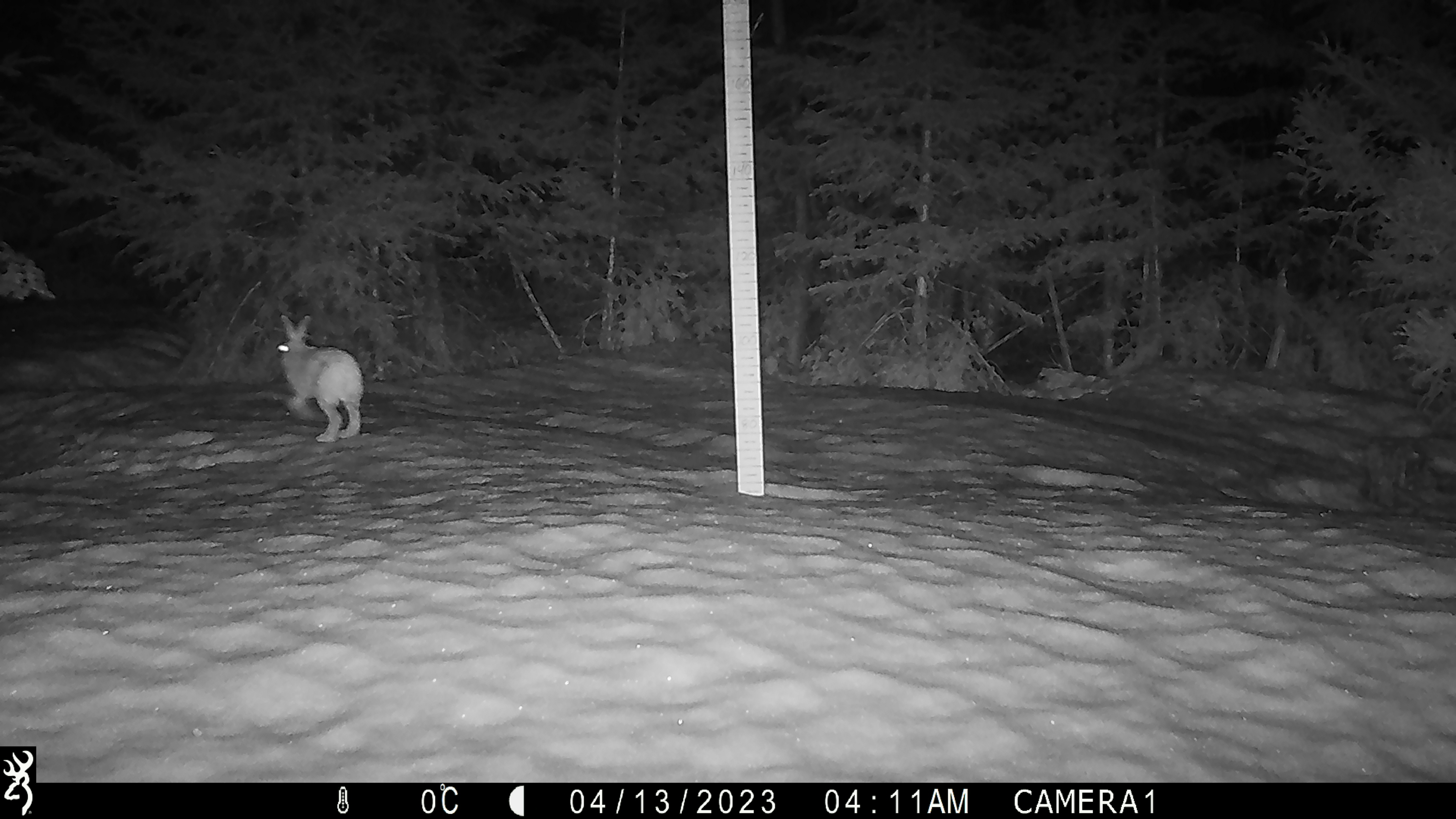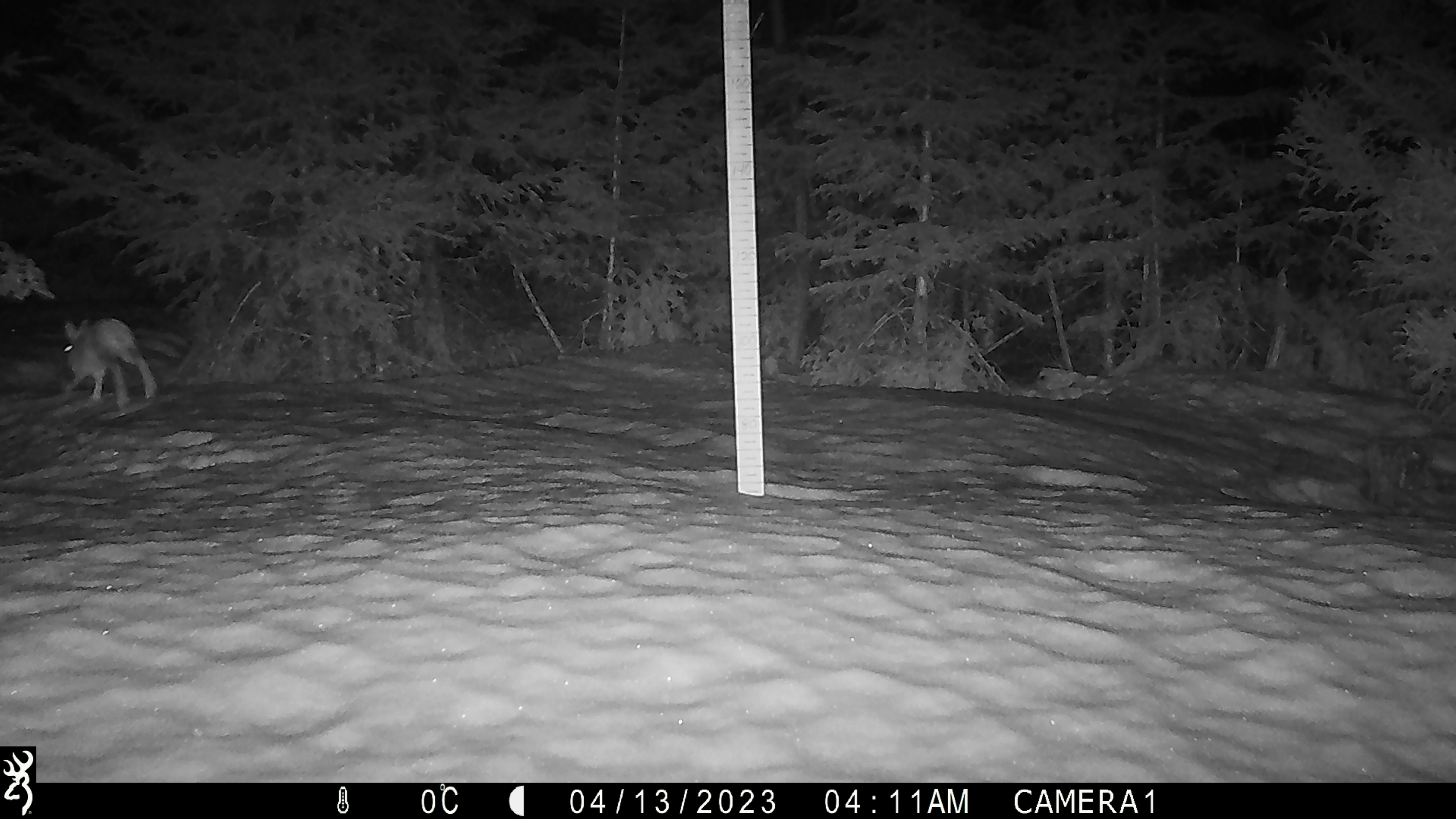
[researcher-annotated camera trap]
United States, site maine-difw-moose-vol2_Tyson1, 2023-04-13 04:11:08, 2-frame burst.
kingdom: Animalia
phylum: Chordata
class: Mammalia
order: Lagomorpha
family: Leporidae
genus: Lepus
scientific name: Lepus americanus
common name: snowshoe hare